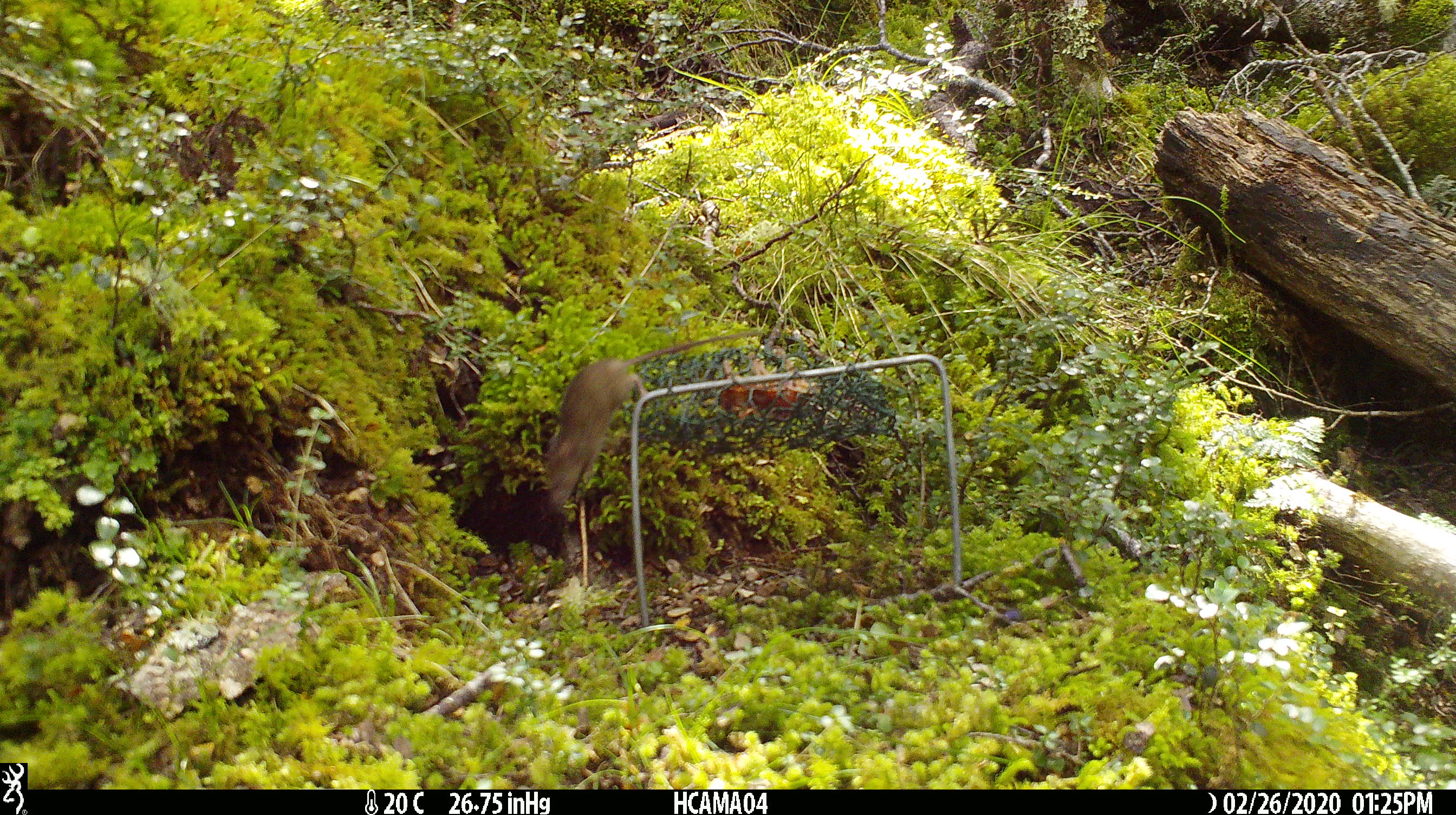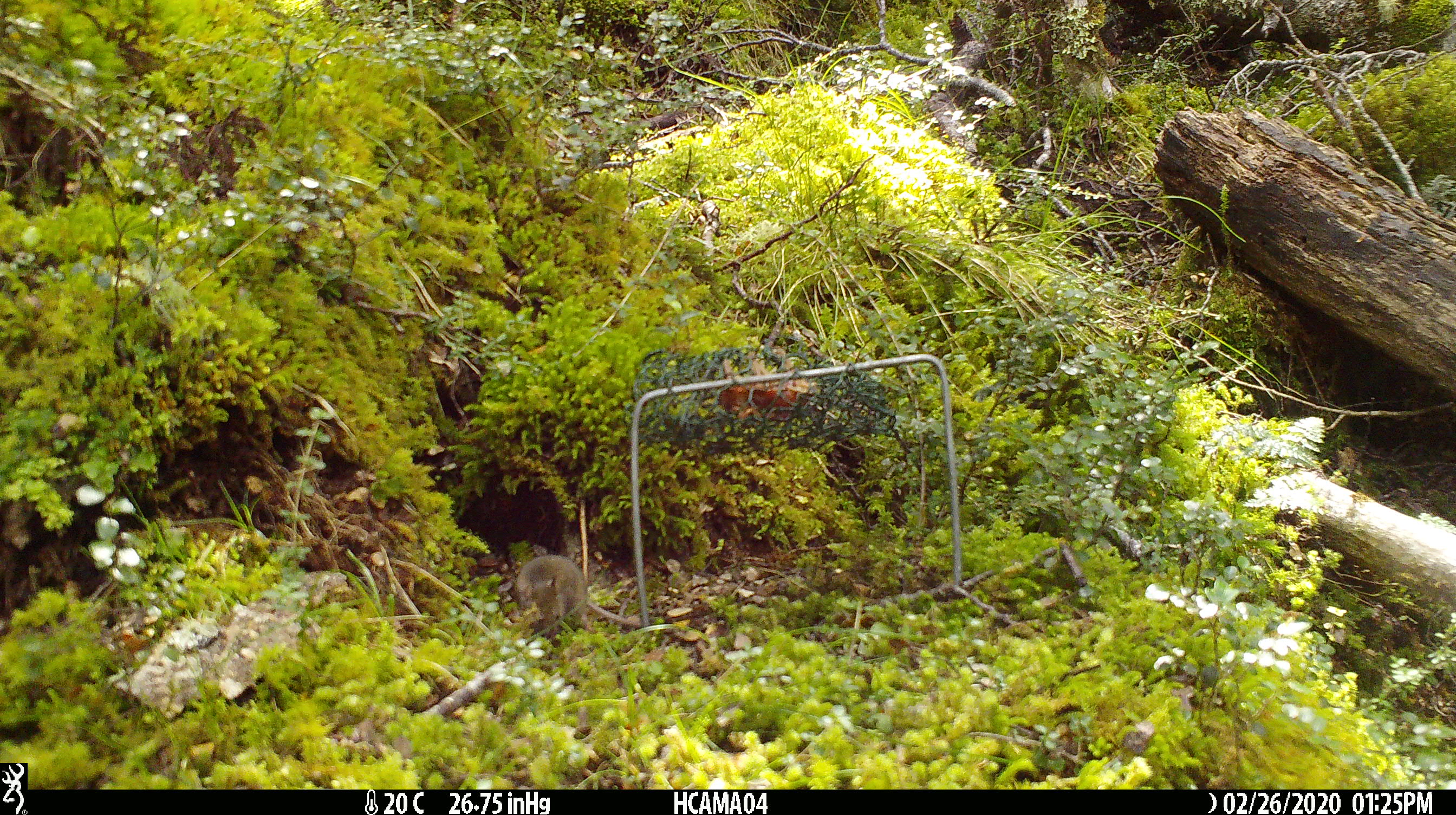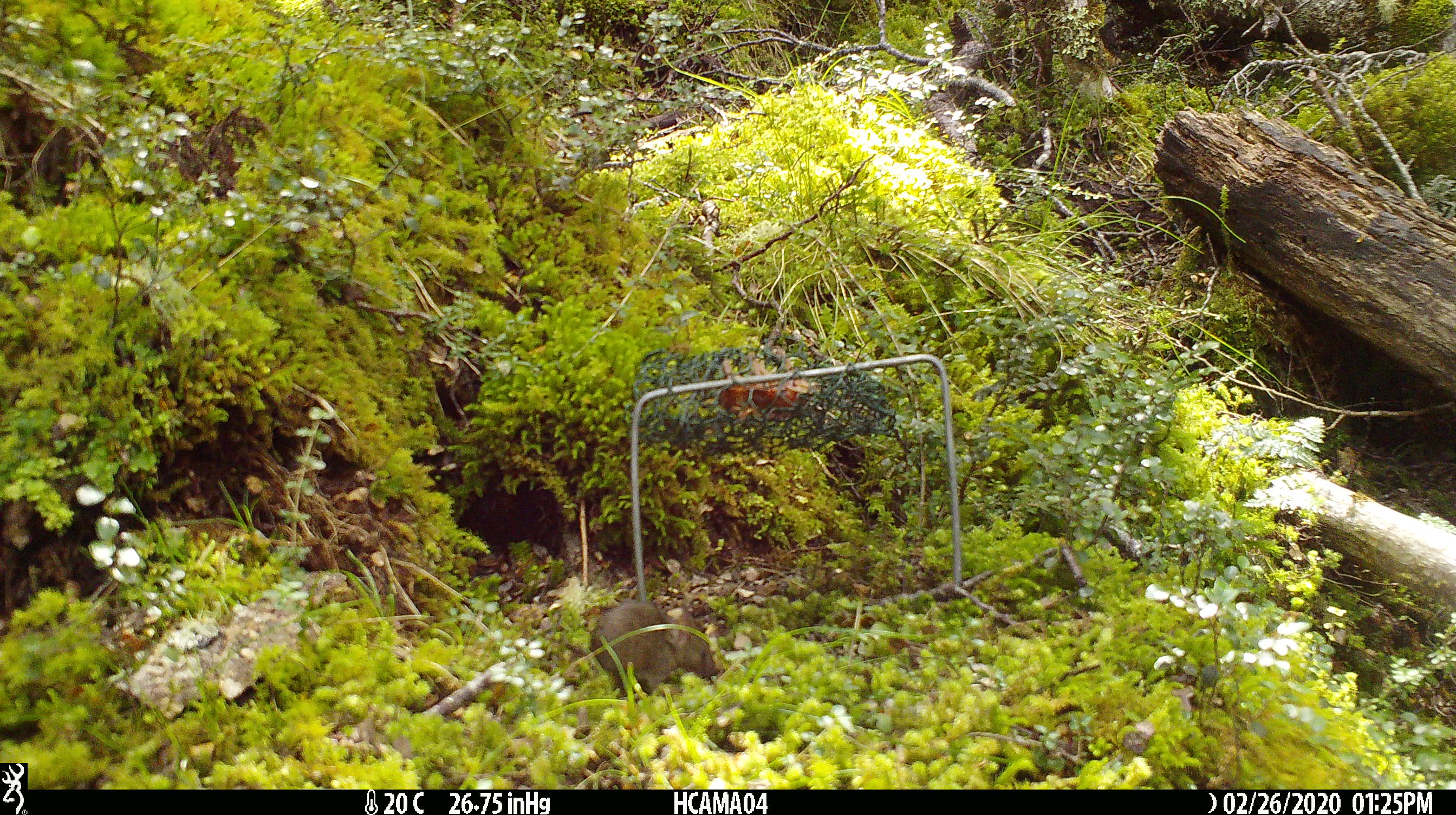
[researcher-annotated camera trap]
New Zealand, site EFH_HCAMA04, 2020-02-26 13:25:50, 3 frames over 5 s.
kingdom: Animalia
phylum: Chordata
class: Mammalia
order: Rodentia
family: Muridae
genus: Mus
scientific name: Mus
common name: mouse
Mouse (Mus).